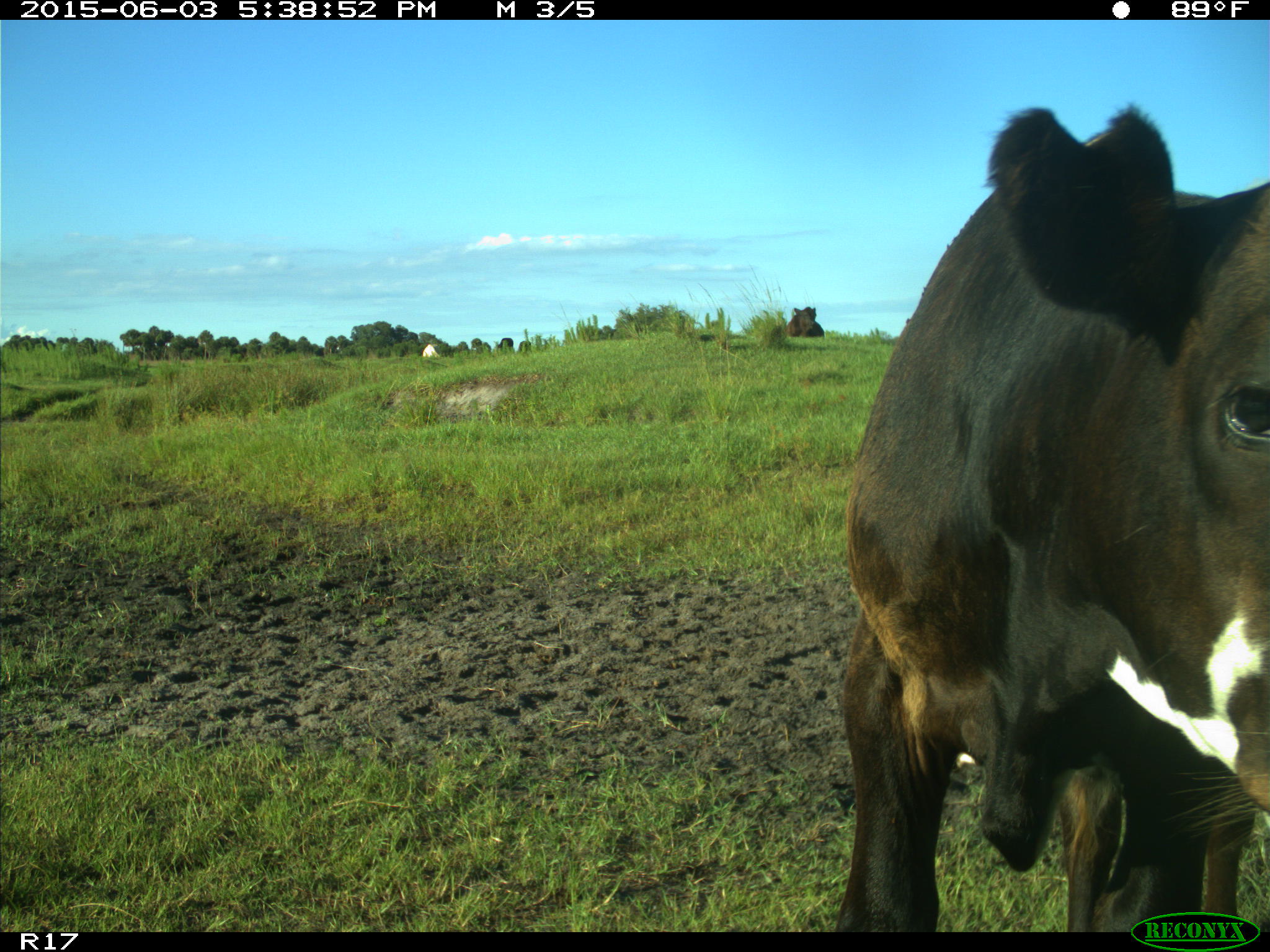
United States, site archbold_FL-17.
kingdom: Animalia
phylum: Chordata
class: Mammalia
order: Artiodactyla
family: Bovidae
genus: Bos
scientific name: Bos taurus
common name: domestic cow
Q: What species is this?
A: Bos taurus (domestic cow).